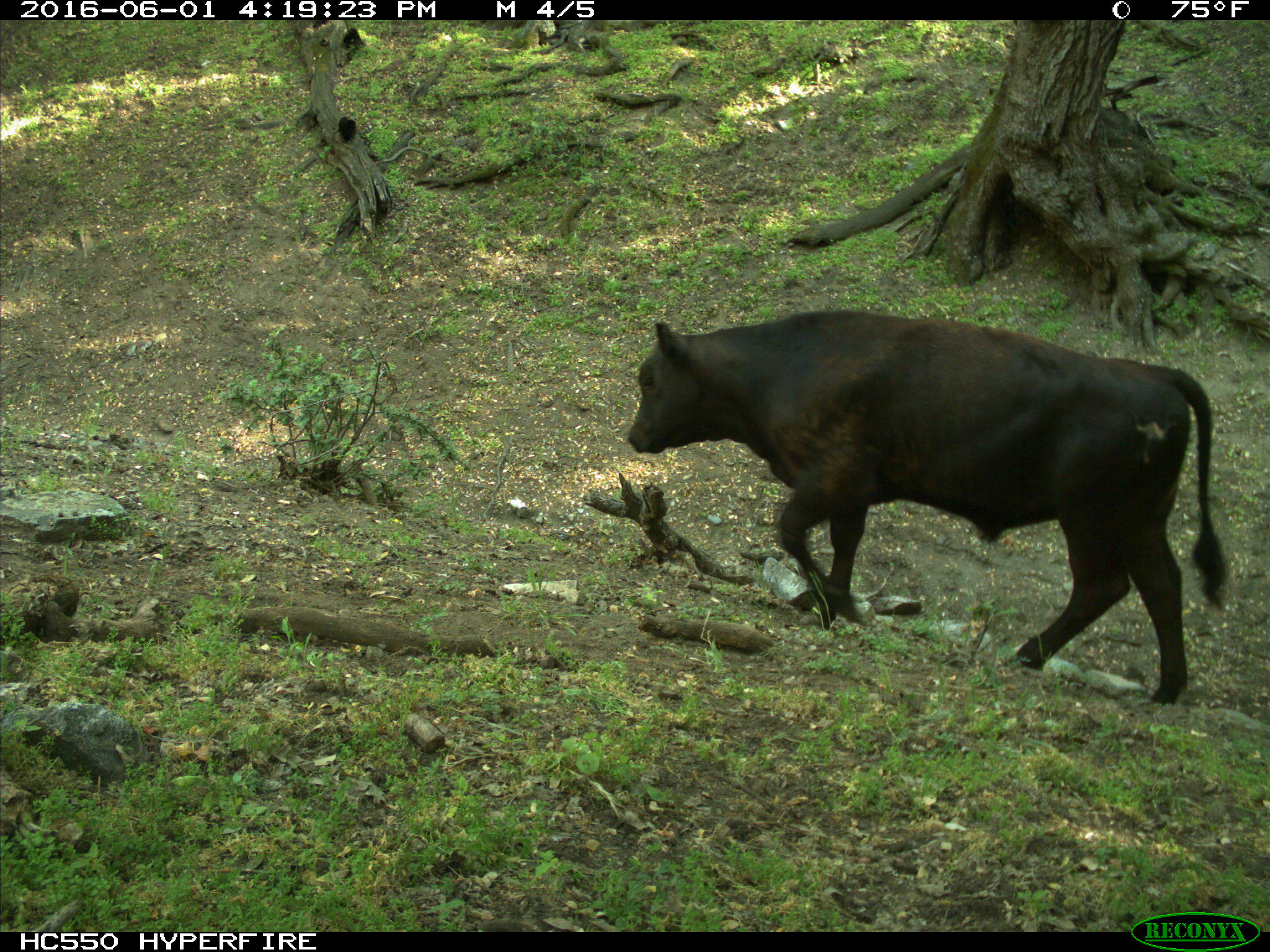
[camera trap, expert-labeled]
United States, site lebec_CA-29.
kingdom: Animalia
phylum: Chordata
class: Mammalia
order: Artiodactyla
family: Bovidae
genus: Bos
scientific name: Bos taurus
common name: domestic cow